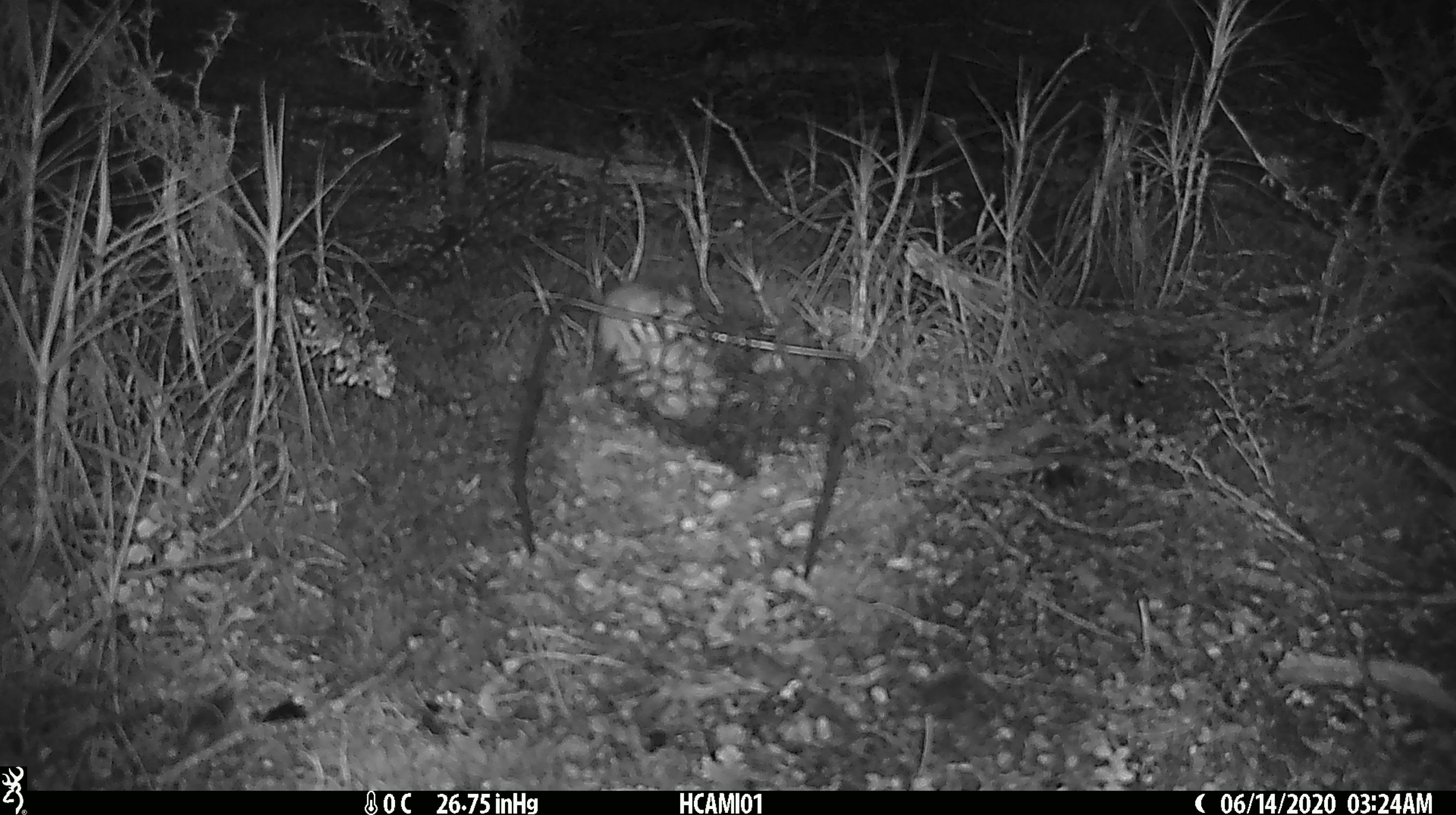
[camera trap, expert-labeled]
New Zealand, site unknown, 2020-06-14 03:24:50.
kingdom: Animalia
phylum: Chordata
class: Mammalia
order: Rodentia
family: Muridae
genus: Mus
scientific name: Mus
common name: mouse